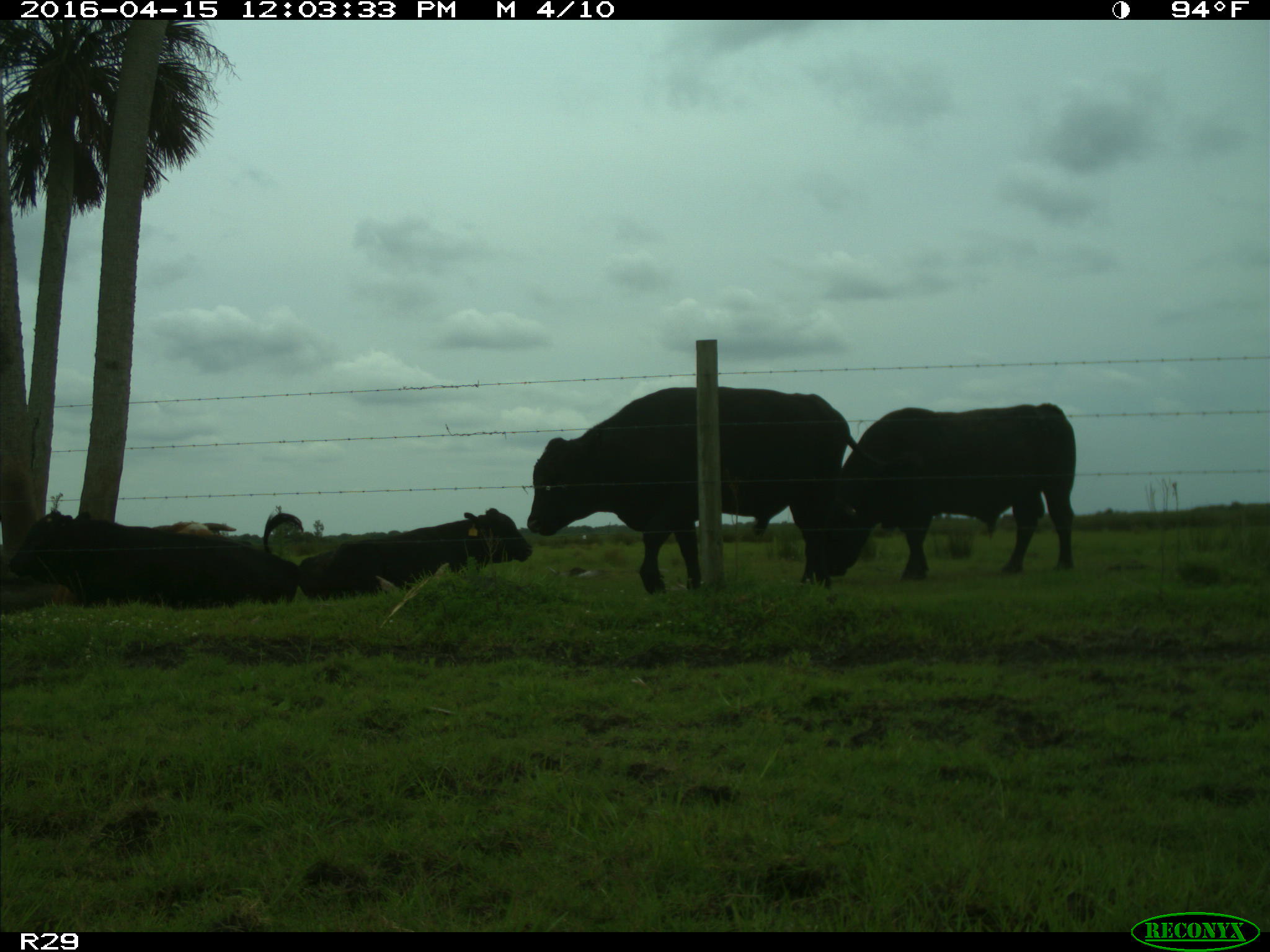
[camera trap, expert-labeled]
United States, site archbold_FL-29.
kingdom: Animalia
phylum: Chordata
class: Mammalia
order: Artiodactyla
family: Bovidae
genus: Bos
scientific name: Bos taurus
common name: domestic cow